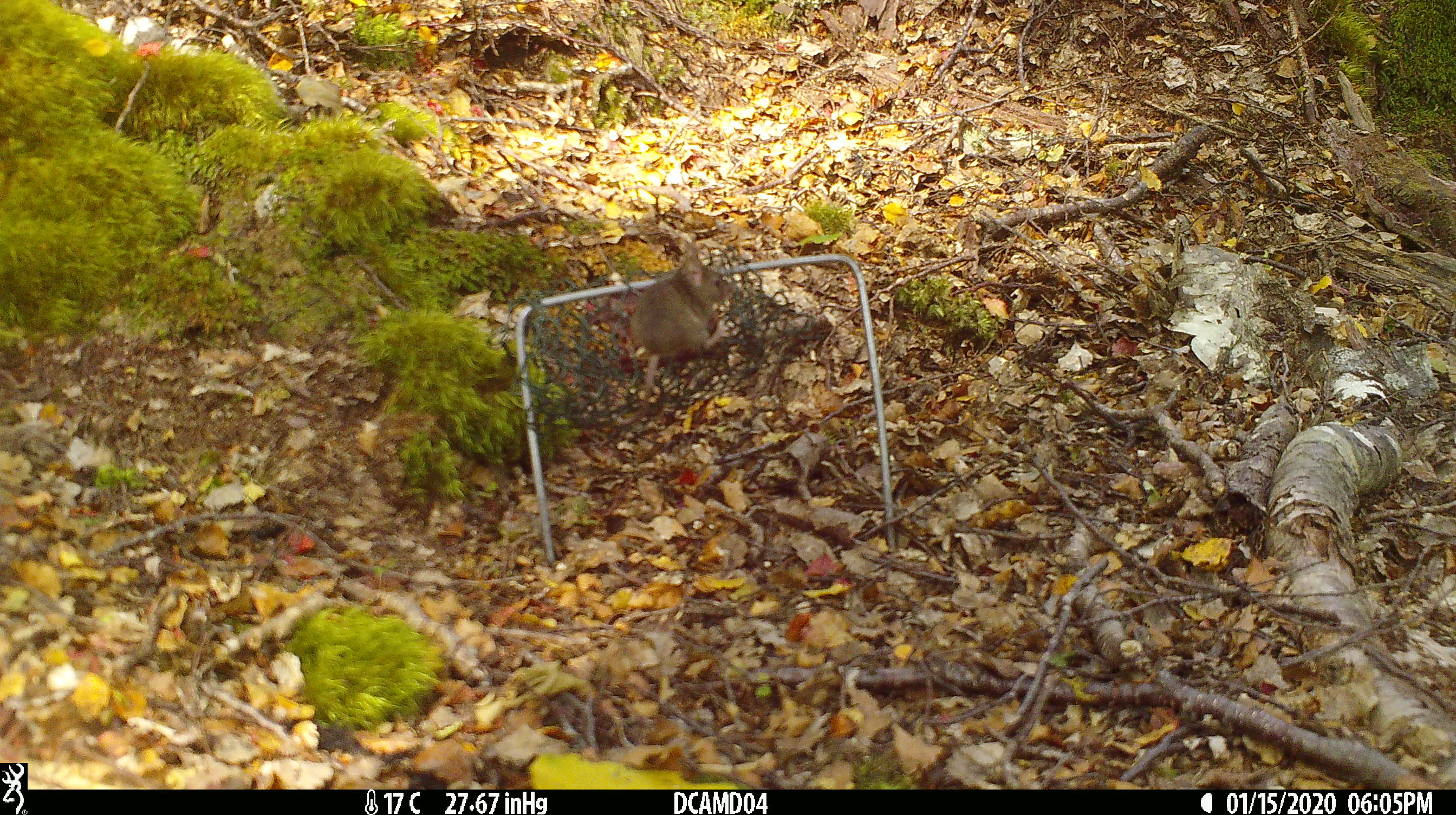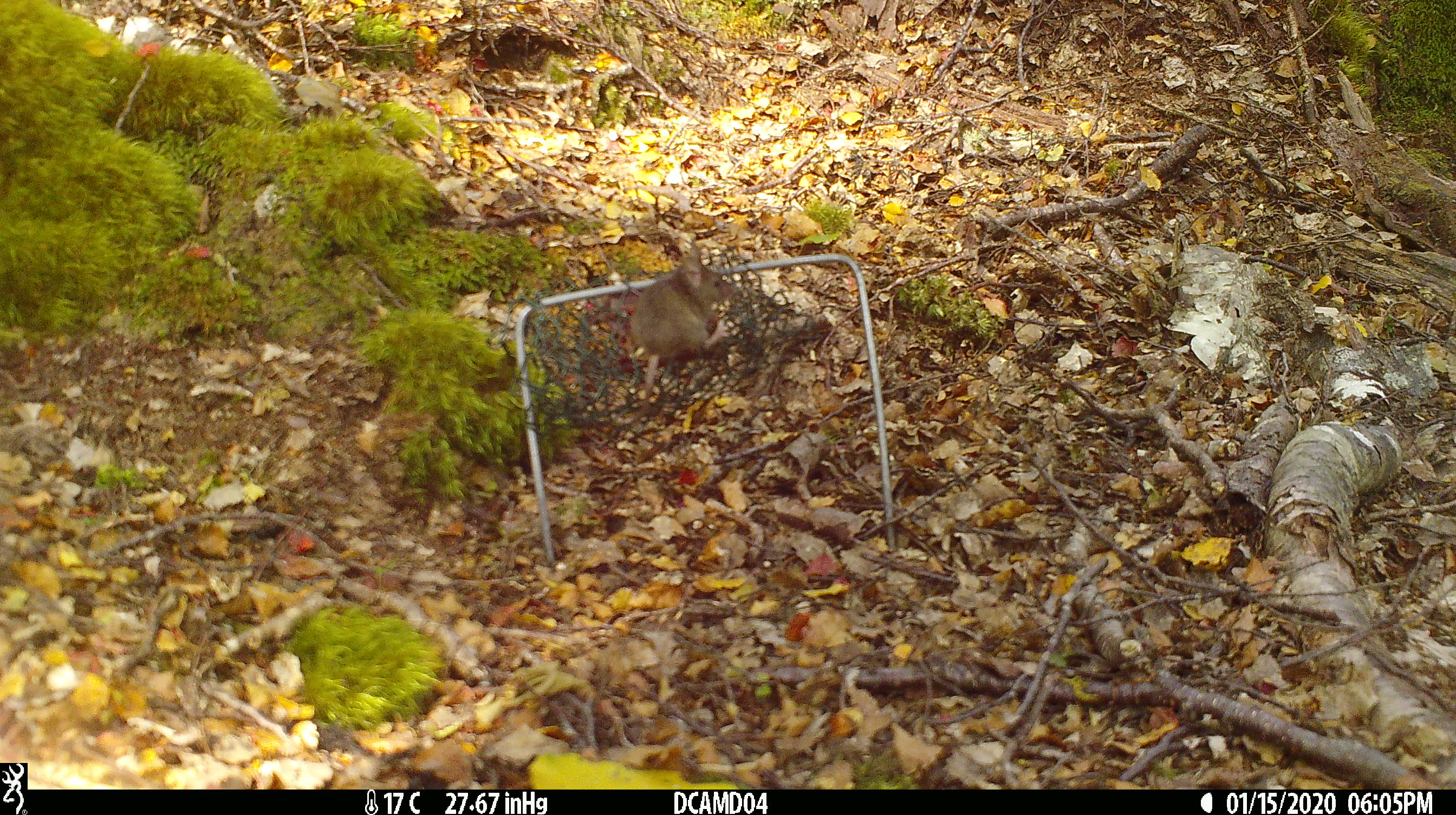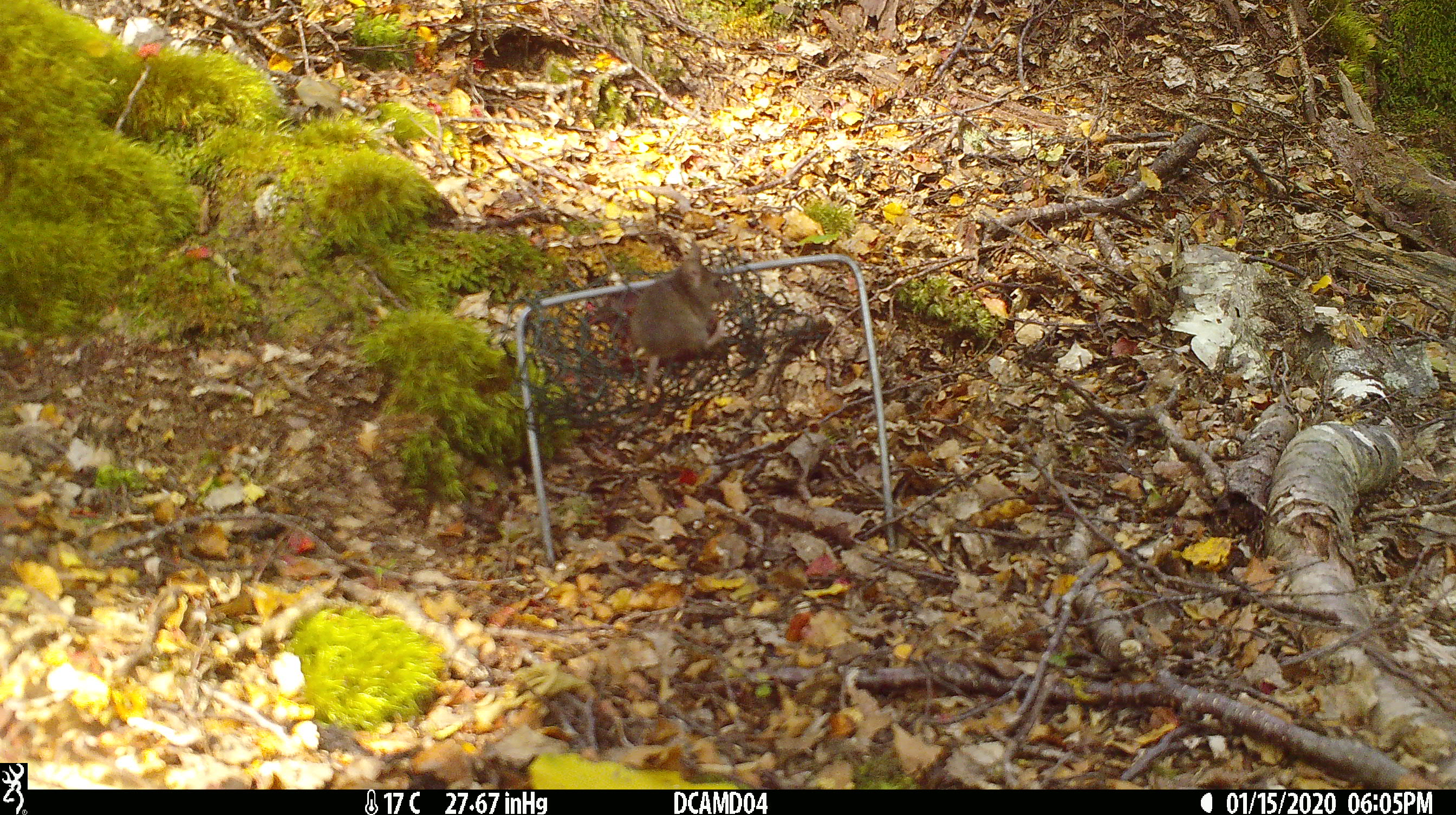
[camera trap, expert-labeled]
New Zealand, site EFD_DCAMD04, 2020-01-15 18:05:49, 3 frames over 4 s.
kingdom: Animalia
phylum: Chordata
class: Mammalia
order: Rodentia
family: Muridae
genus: Mus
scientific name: Mus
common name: mouse